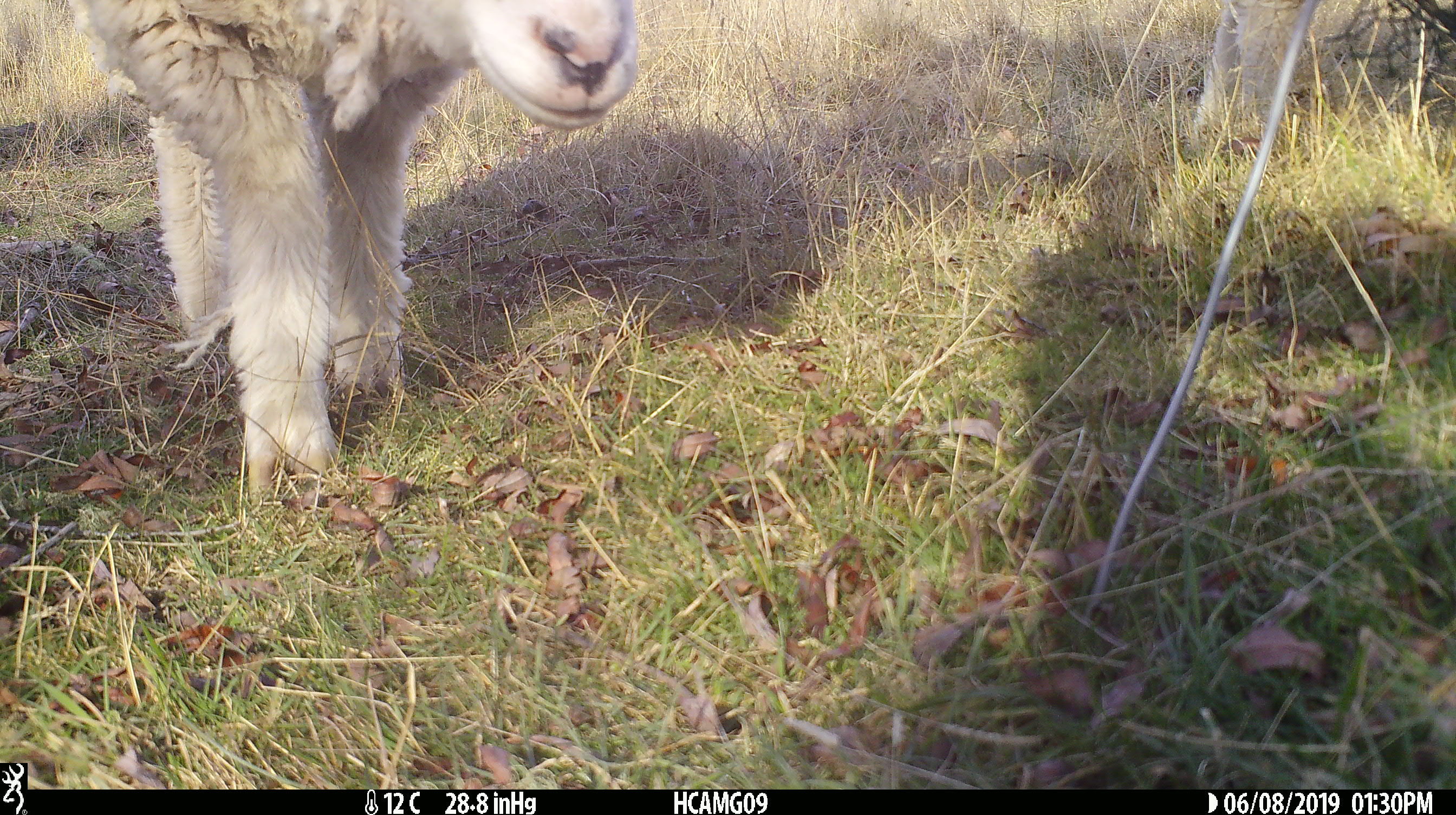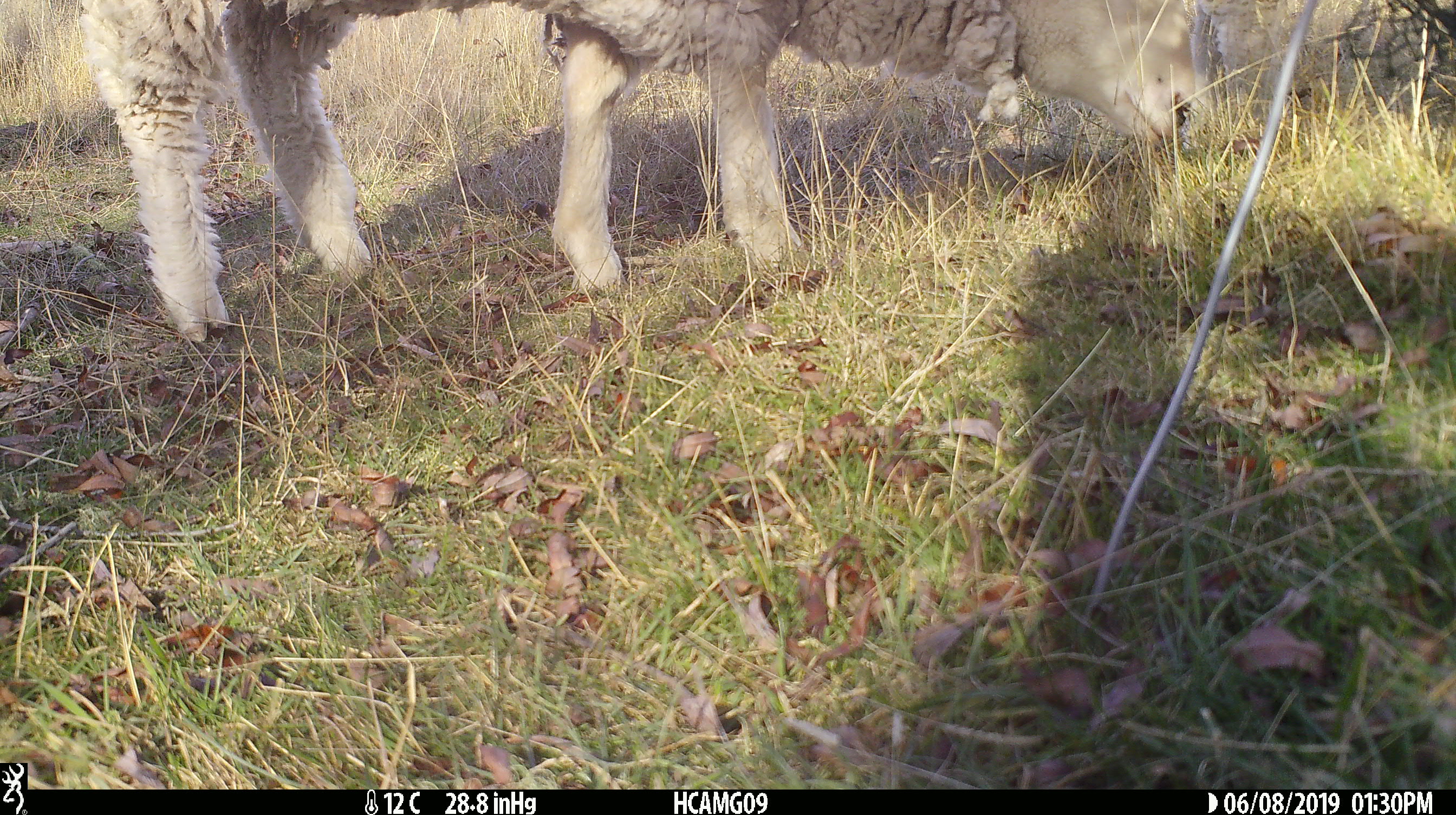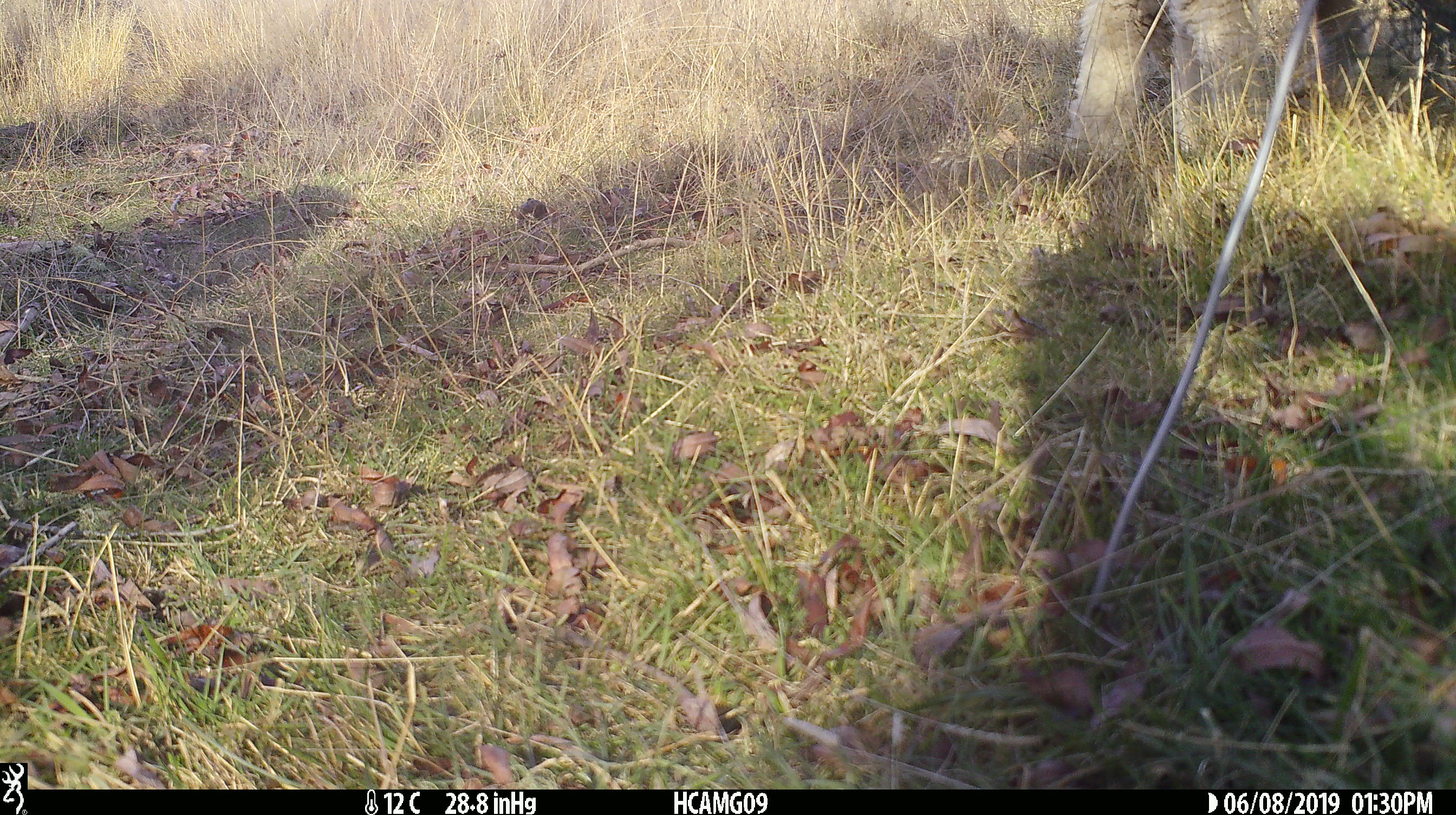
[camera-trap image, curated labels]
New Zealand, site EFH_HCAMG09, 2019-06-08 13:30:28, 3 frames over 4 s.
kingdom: Animalia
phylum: Chordata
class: Mammalia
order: Artiodactyla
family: Bovidae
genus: Ovis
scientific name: Ovis aries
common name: domestic sheep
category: sheep